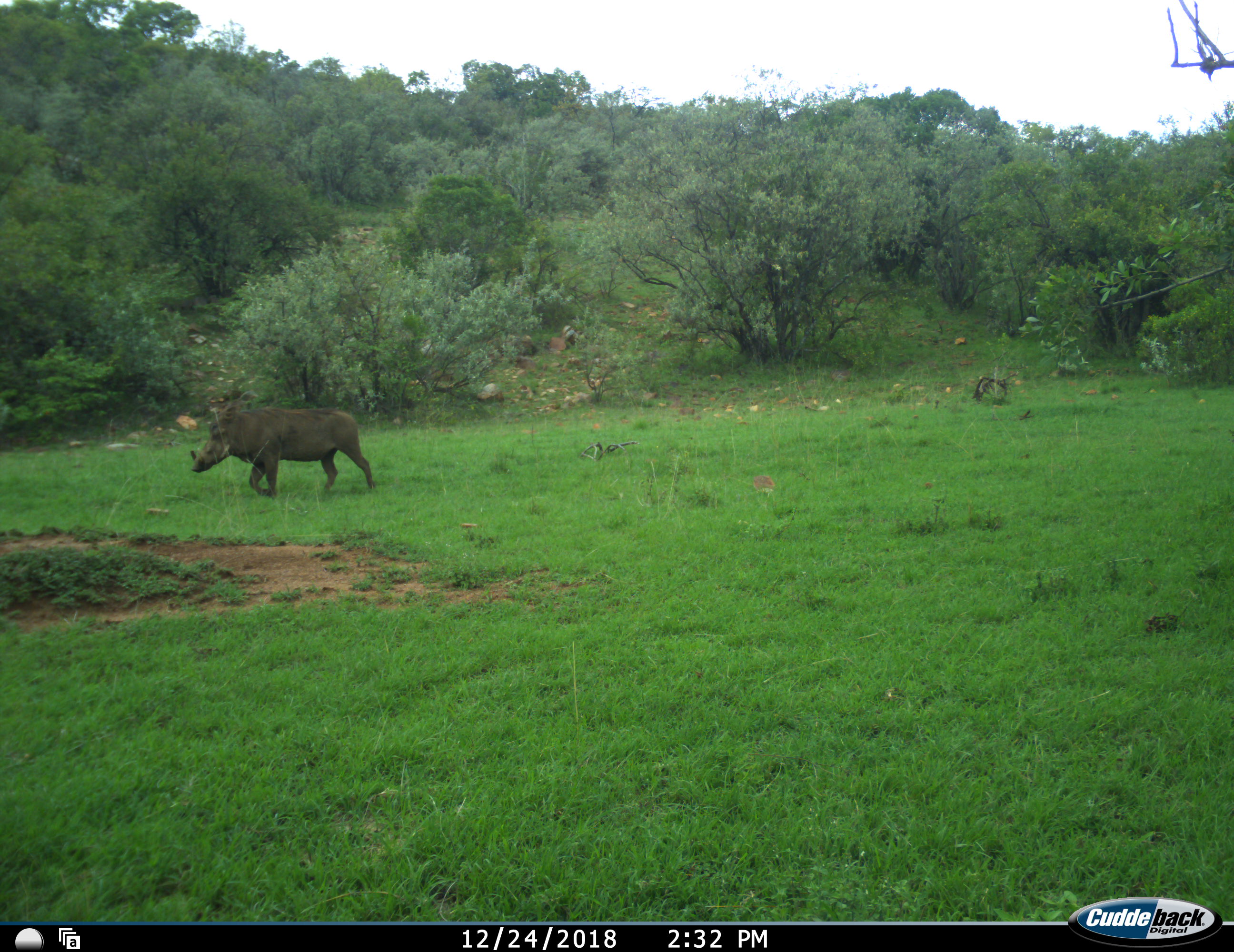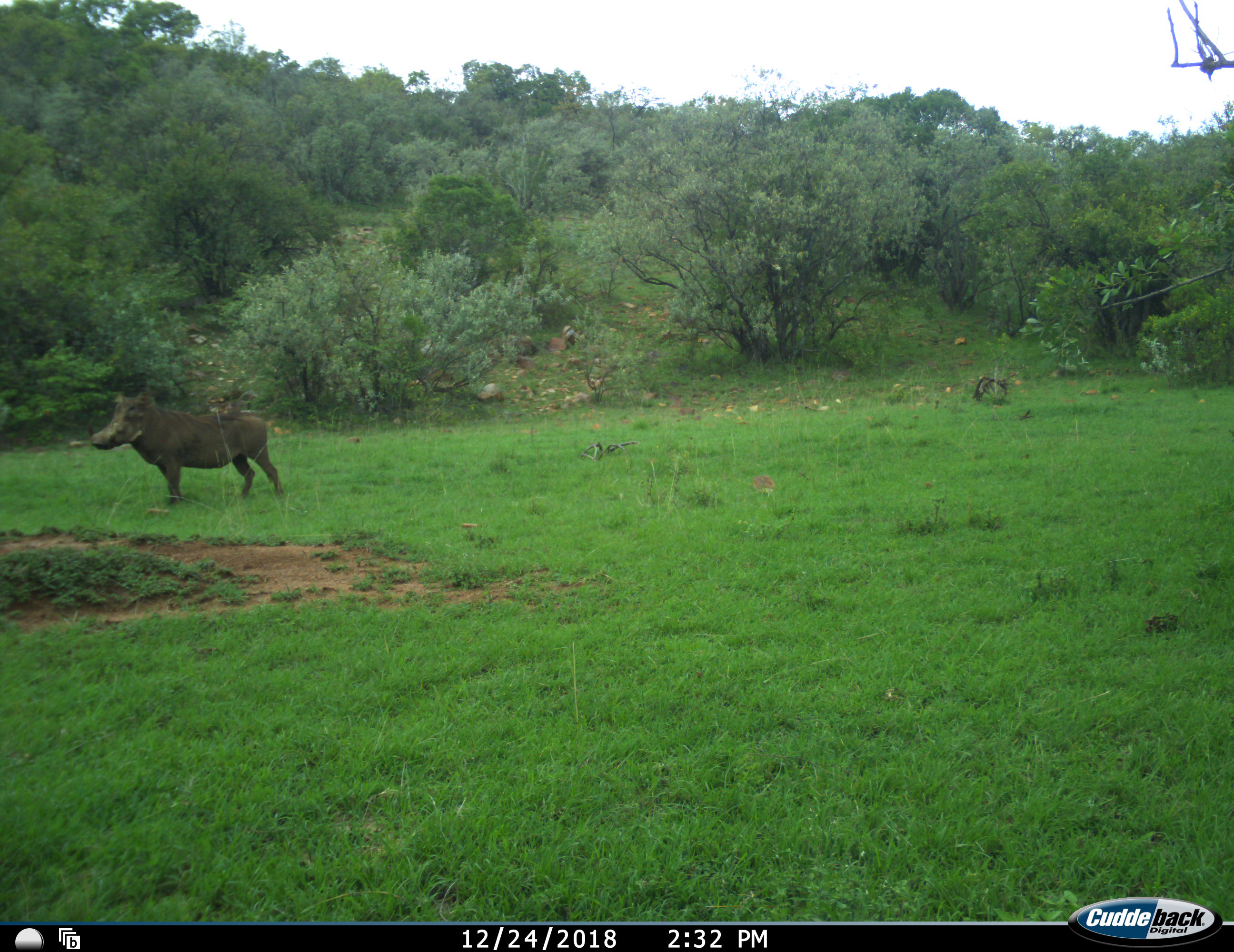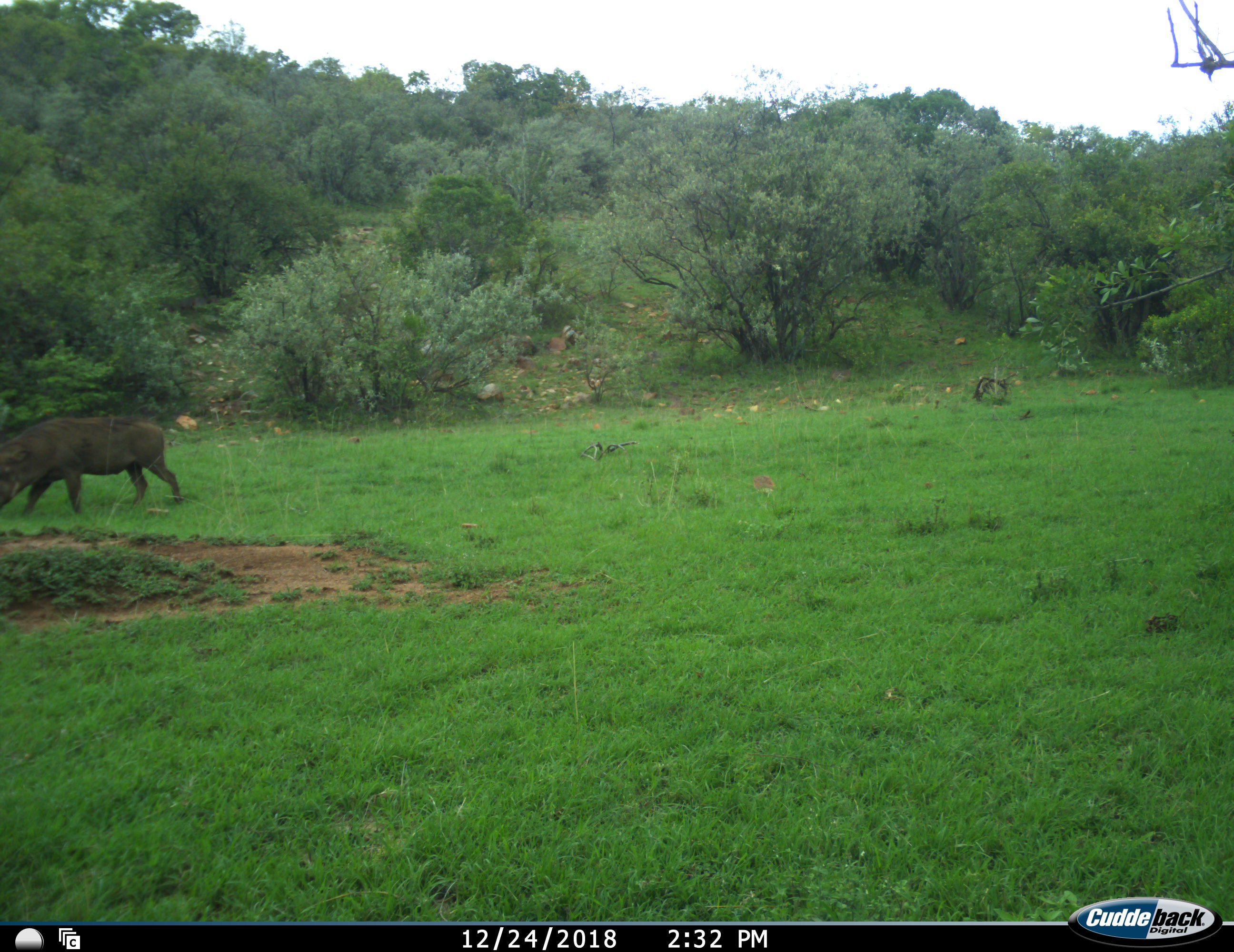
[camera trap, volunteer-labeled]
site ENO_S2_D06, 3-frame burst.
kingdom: Animalia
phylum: Chordata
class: Mammalia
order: Artiodactyla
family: Suidae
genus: Phacochoerus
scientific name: Phacochoerus africanus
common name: warthog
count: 1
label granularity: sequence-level